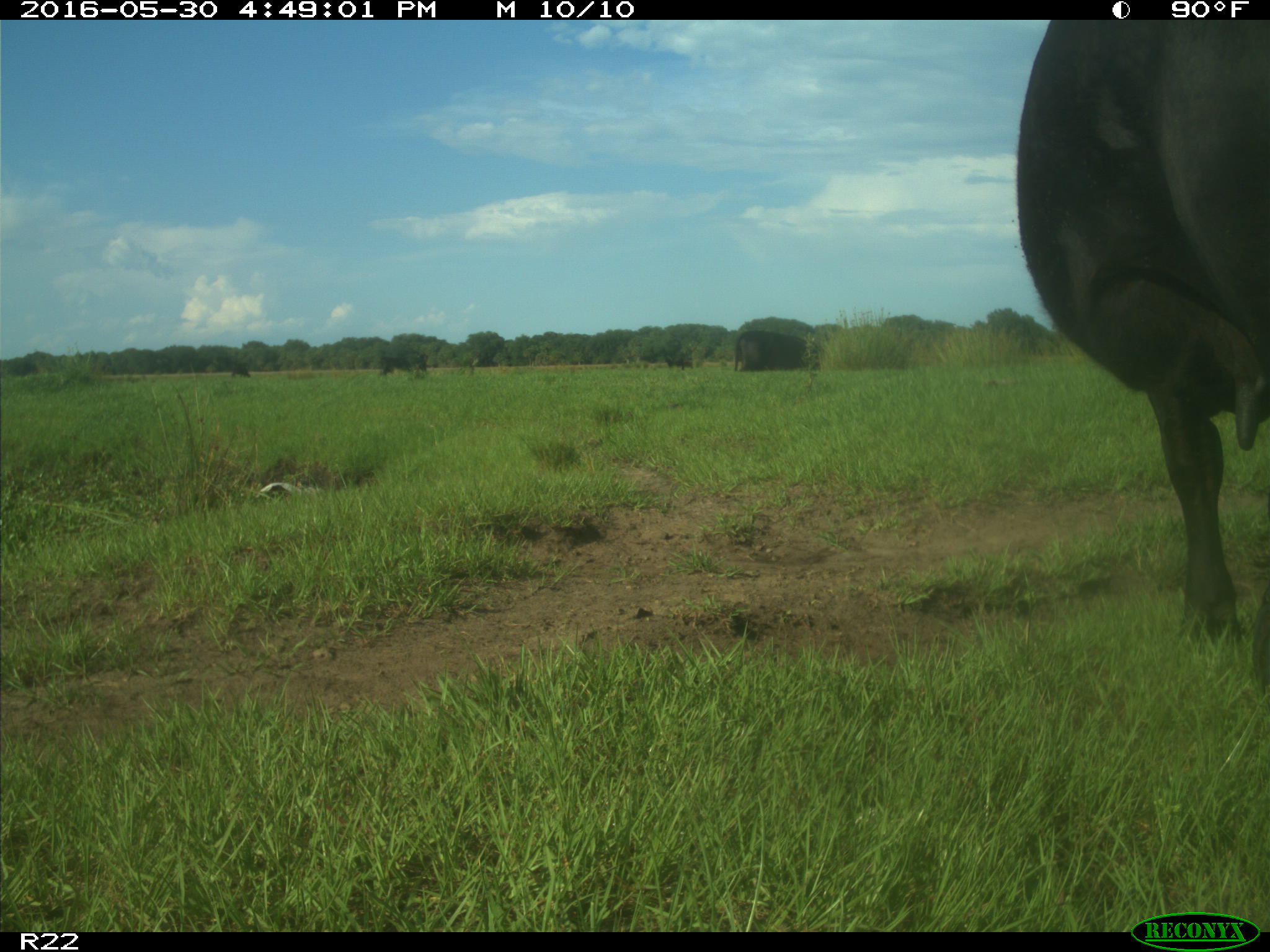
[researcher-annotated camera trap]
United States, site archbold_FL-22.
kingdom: Animalia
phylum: Chordata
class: Mammalia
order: Artiodactyla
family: Bovidae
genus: Bos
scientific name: Bos taurus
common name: domestic cow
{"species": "Bos taurus (domestic cow)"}